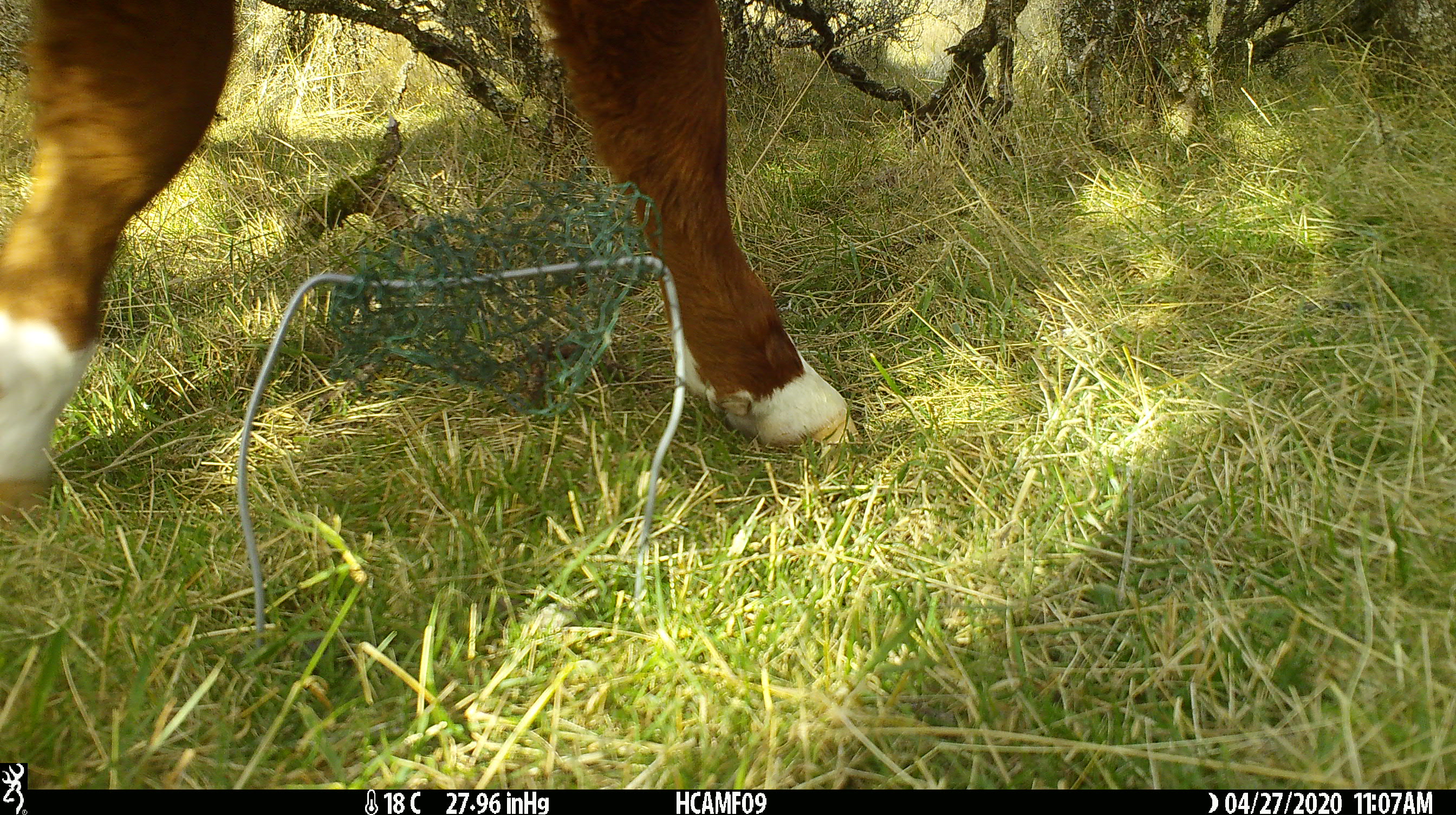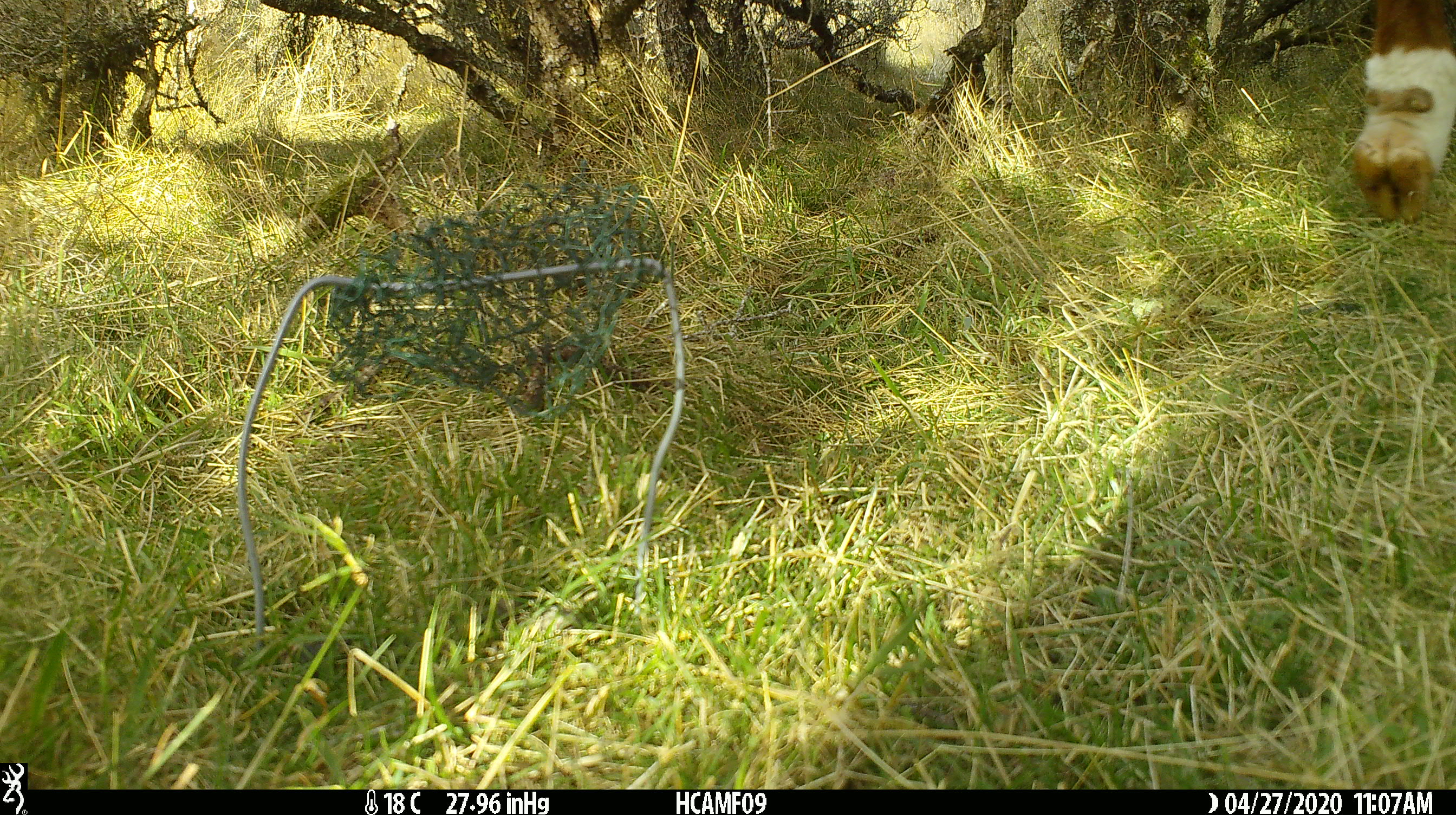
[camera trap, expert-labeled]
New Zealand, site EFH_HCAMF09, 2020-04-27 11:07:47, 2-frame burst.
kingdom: Animalia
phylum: Chordata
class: Mammalia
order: Artiodactyla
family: Bovidae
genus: Bos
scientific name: Bos taurus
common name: domestic cow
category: cow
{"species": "cow (domestic cow) (Bos taurus)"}